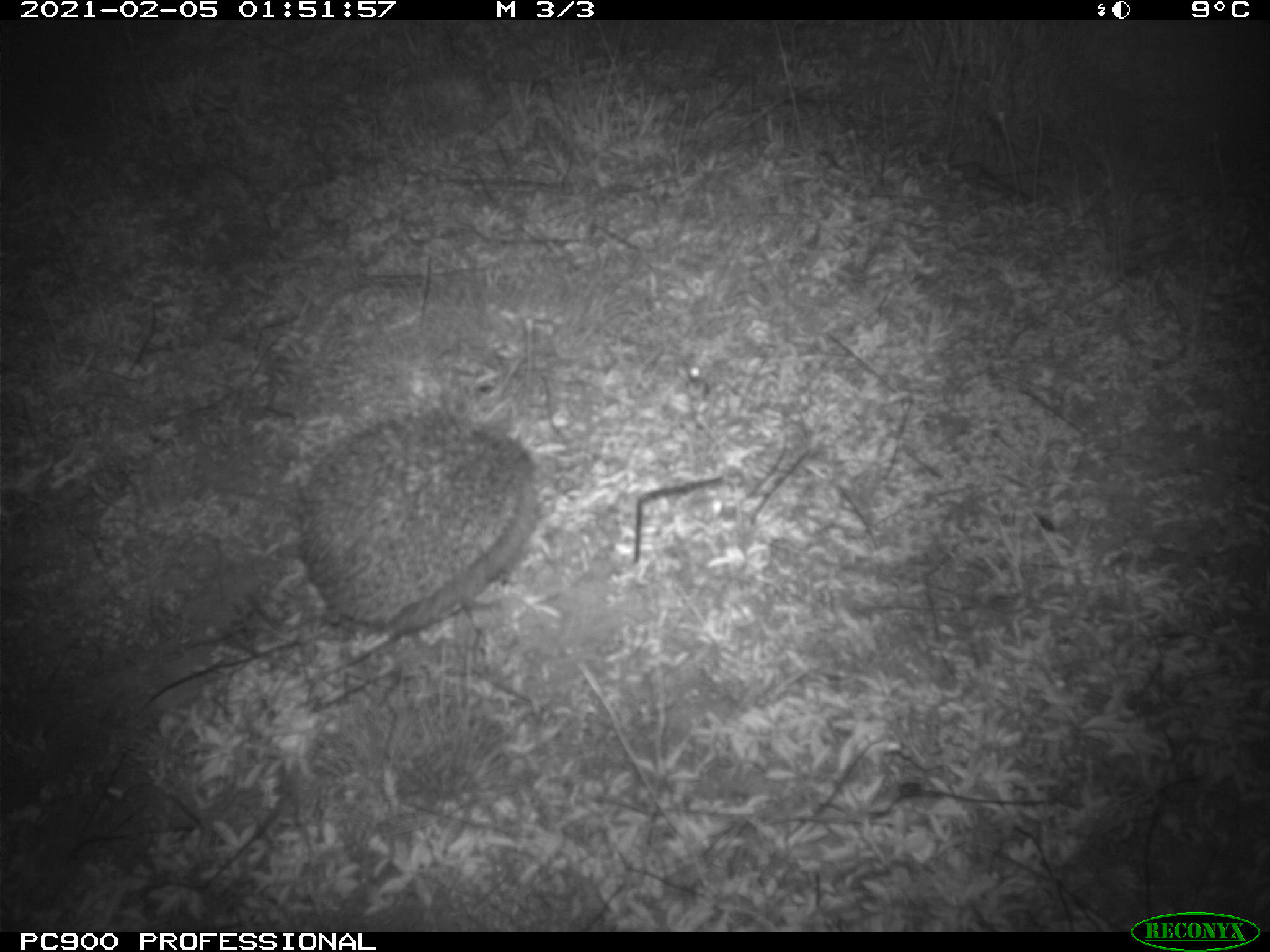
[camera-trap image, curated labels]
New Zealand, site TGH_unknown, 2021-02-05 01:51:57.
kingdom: Animalia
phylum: Chordata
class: Mammalia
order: Eulipotyphla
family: Erinaceidae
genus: Erinaceus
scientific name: Erinaceus europaeus europaeus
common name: european hedgehog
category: hedgehog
Hedgehog (european hedgehog) (Erinaceus europaeus europaeus).